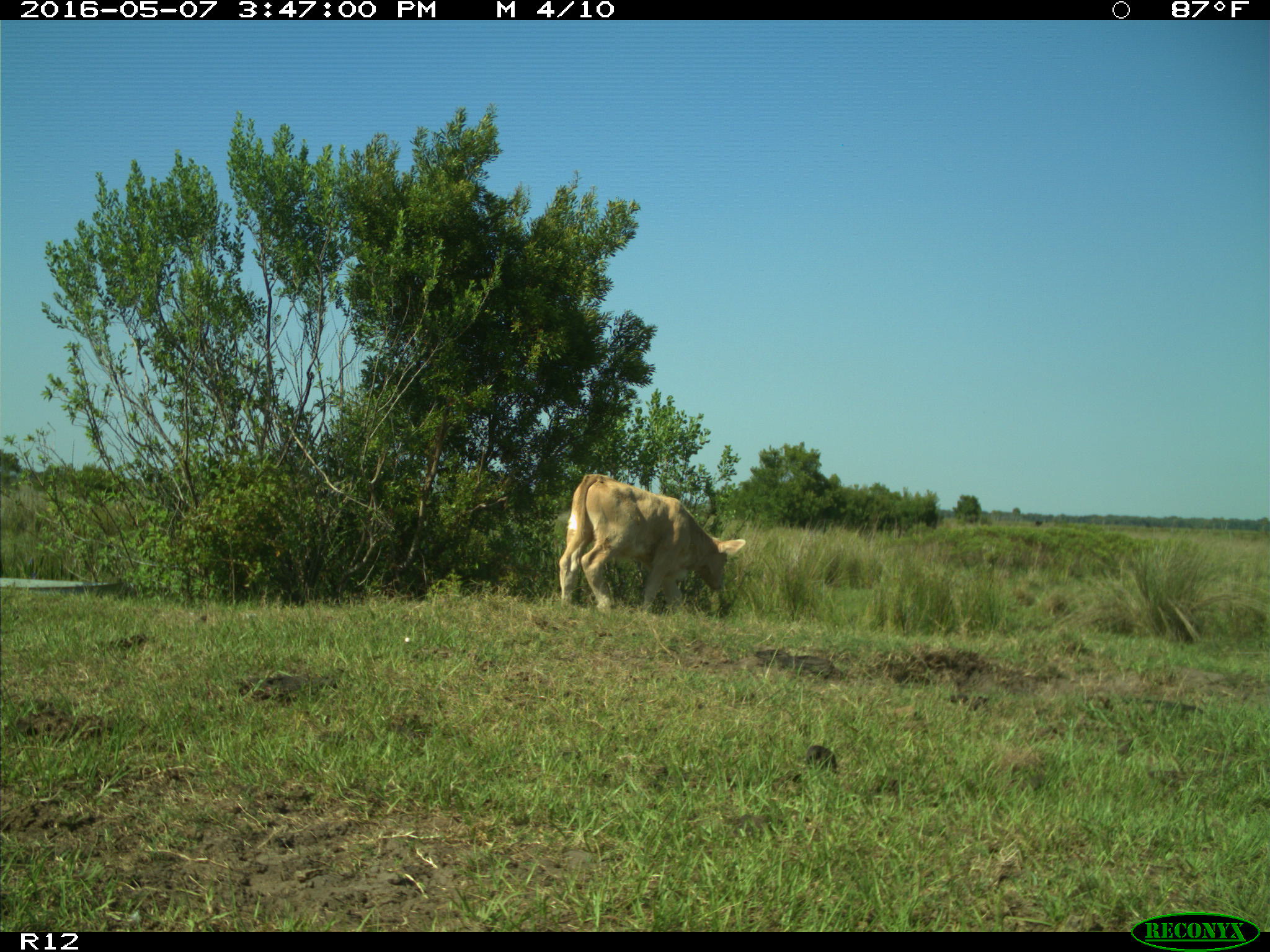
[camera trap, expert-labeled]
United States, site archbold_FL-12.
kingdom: Animalia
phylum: Chordata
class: Mammalia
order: Artiodactyla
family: Bovidae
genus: Bos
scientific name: Bos taurus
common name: domestic cow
Bos taurus (domestic cow).